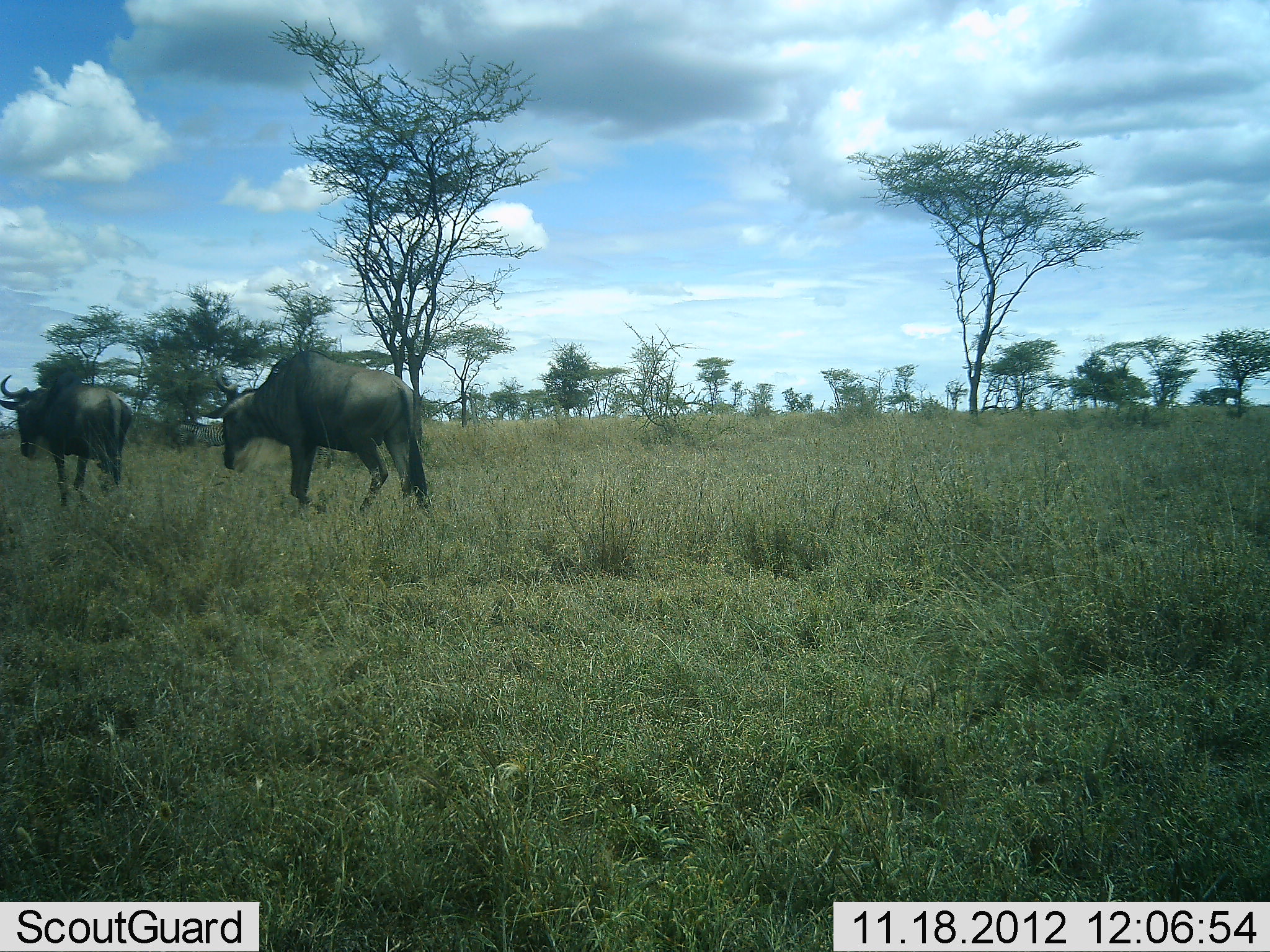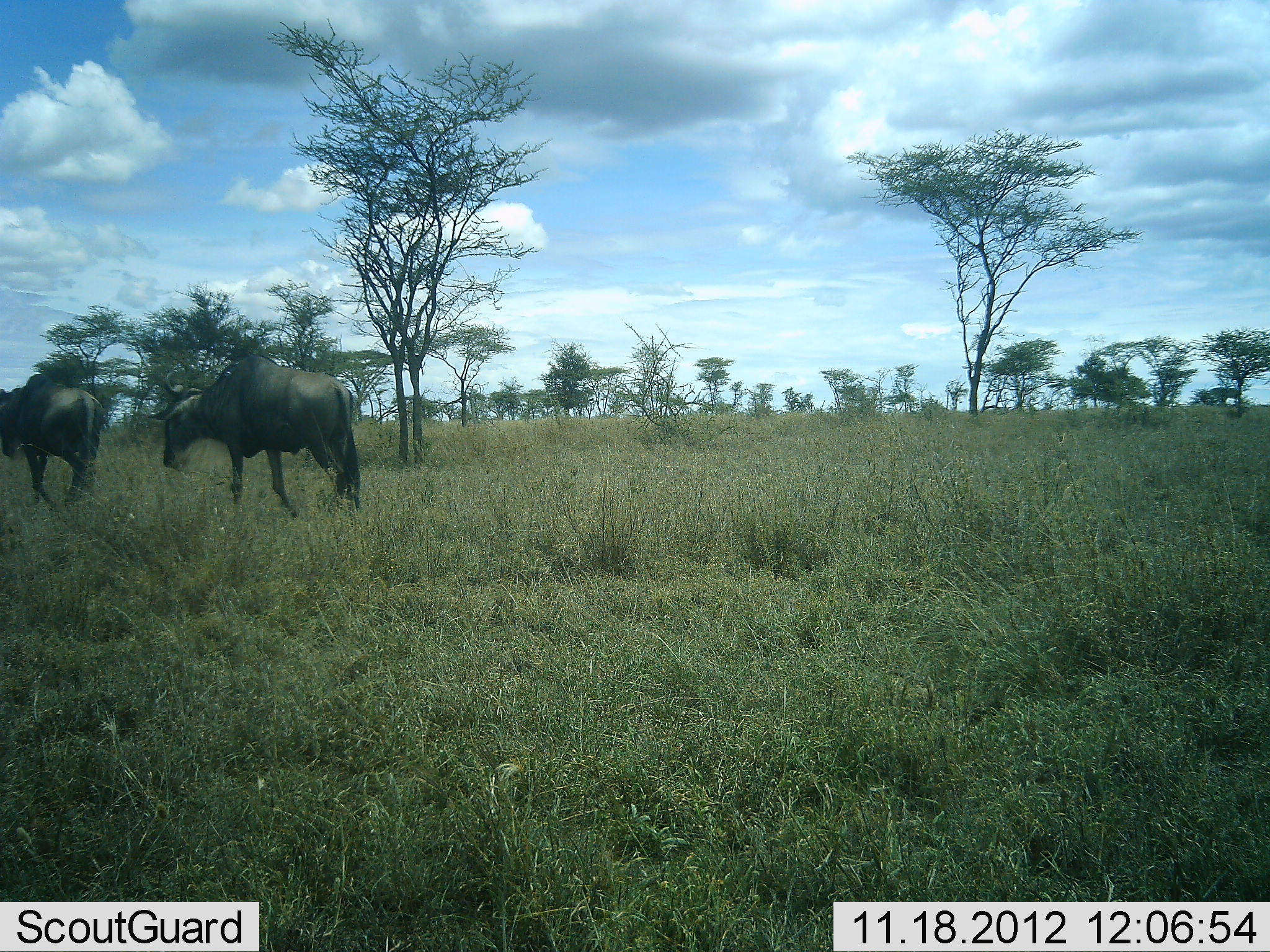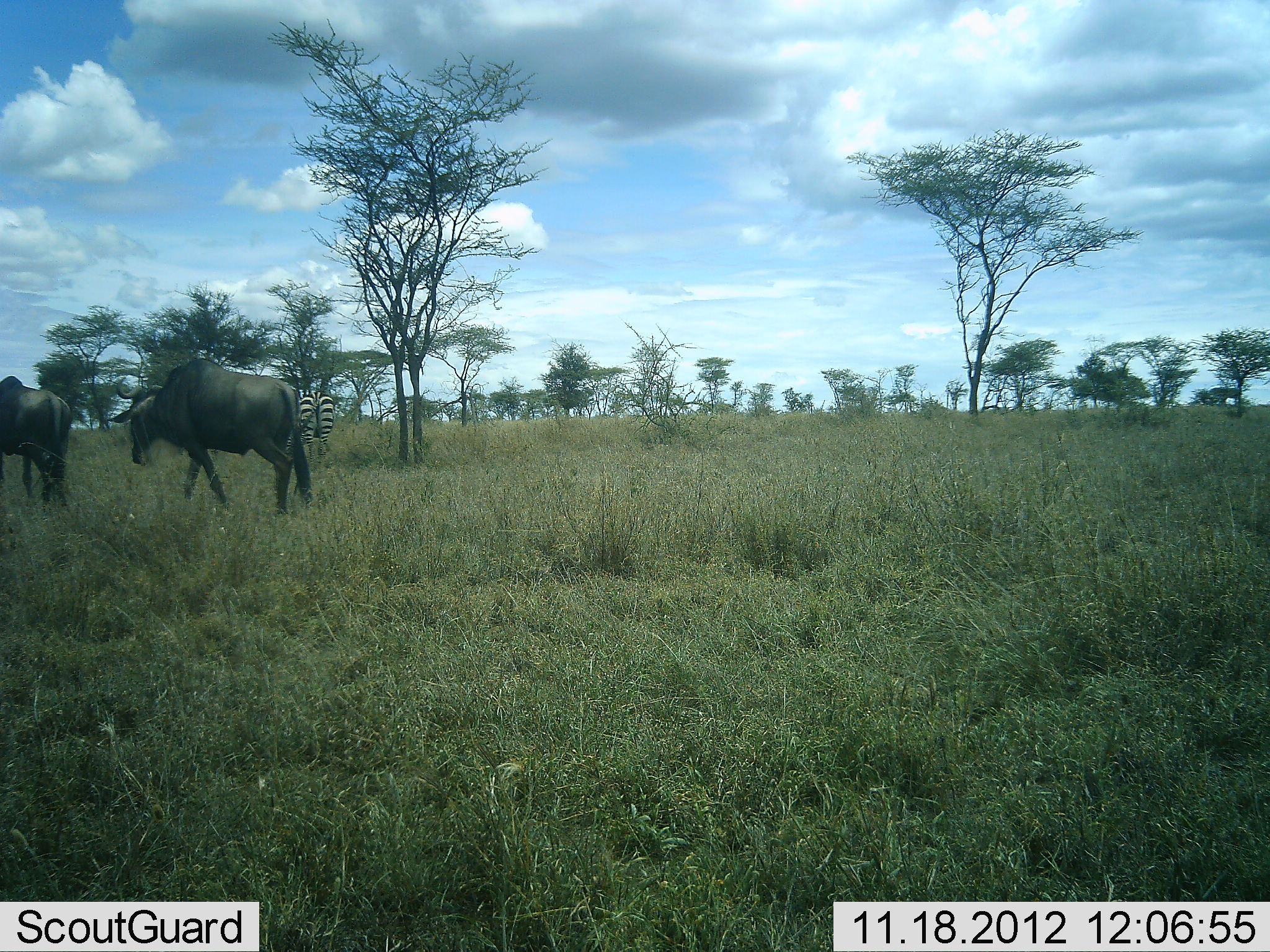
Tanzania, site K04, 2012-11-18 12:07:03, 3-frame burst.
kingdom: Animalia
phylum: Chordata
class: Mammalia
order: Artiodactyla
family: Bovidae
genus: Connochaetes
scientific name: Connochaetes taurinus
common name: blue wildebeest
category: wildebeest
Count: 2.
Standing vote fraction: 0%.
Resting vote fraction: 0%.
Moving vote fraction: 100%.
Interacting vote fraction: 0%.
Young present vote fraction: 0%.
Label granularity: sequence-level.